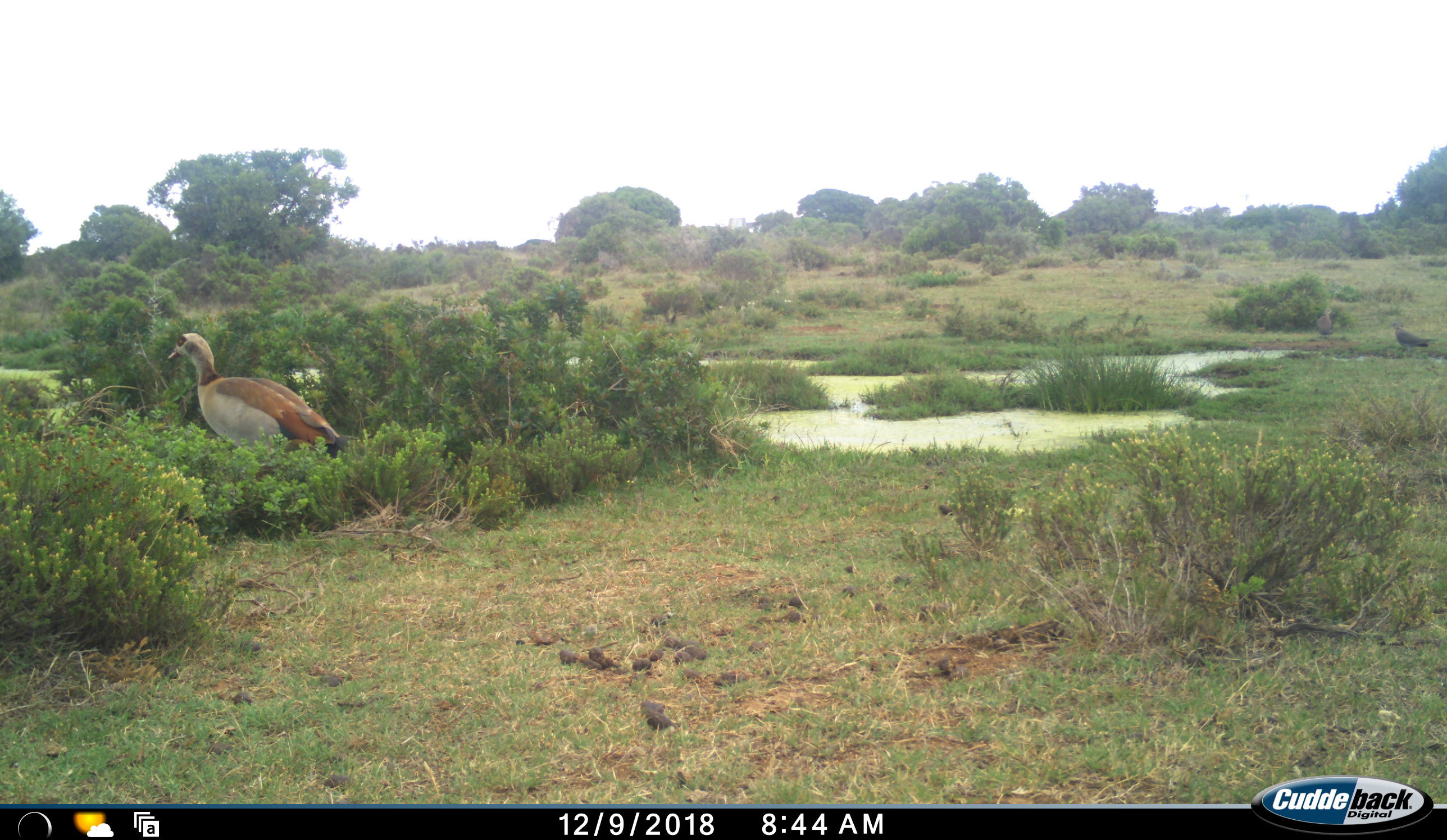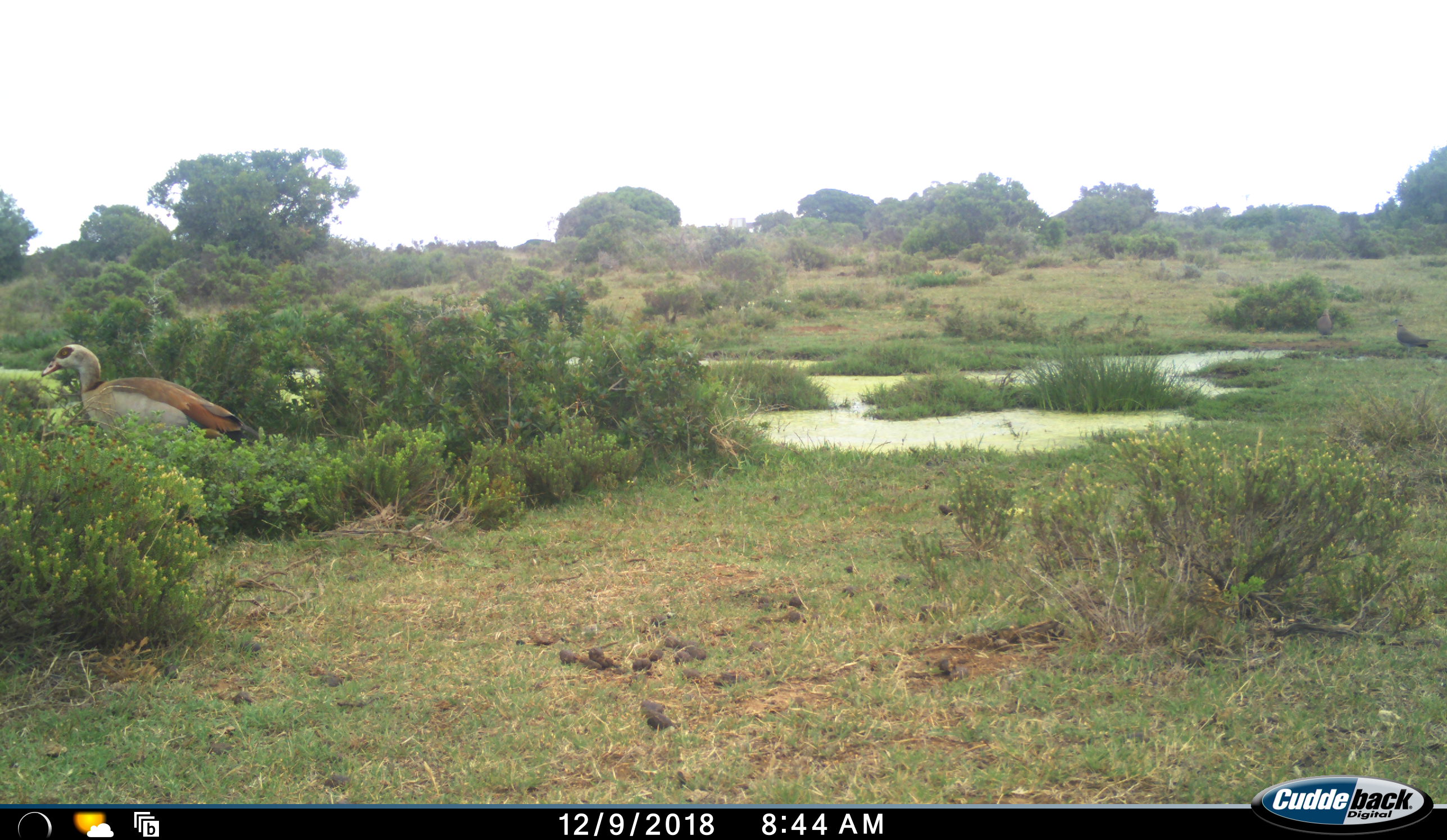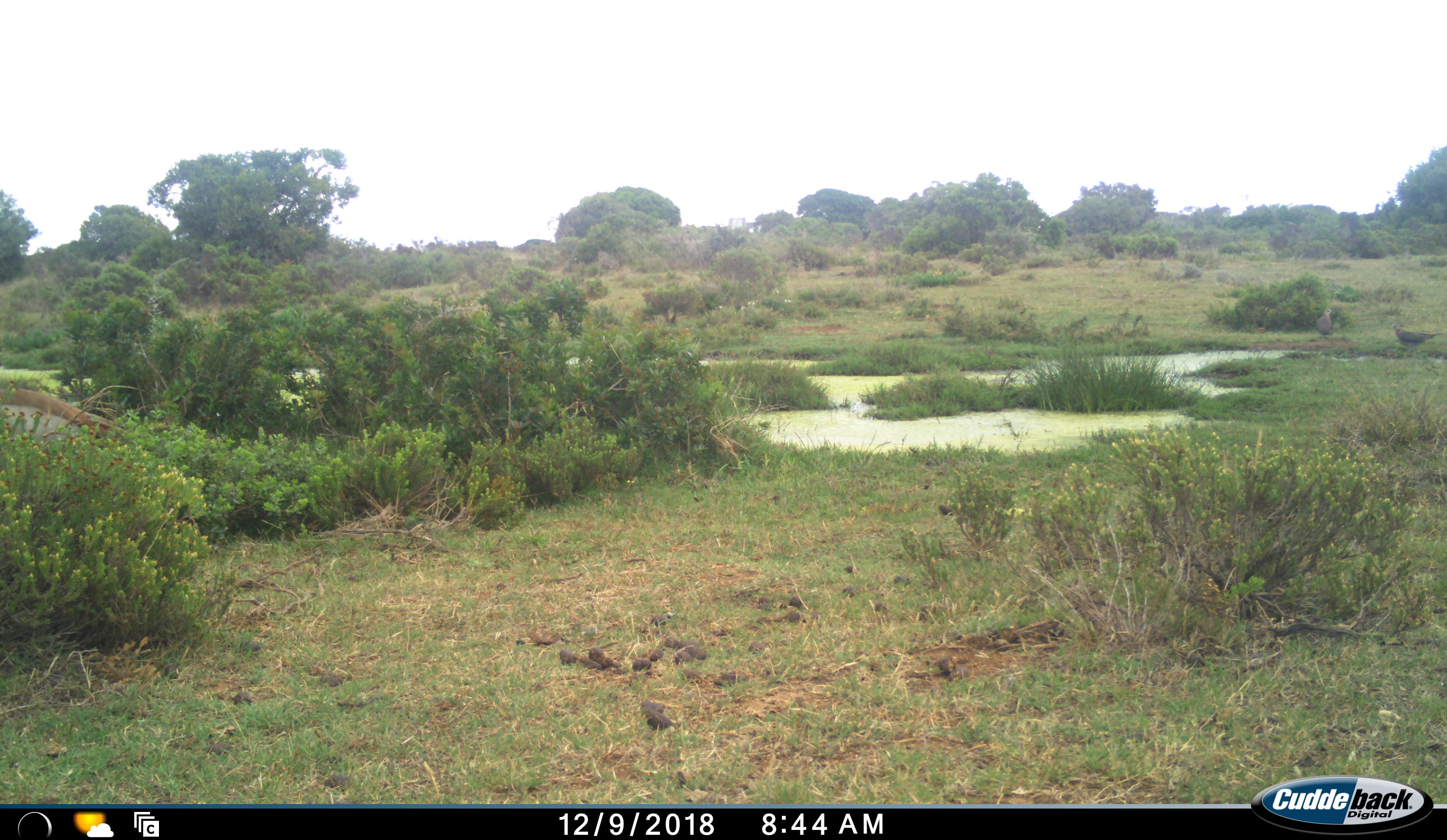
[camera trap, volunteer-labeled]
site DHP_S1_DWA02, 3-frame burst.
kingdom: Animalia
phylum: Chordata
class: Aves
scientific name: Aves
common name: bird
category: birdother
Birdother (bird) (Aves), count 2. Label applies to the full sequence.